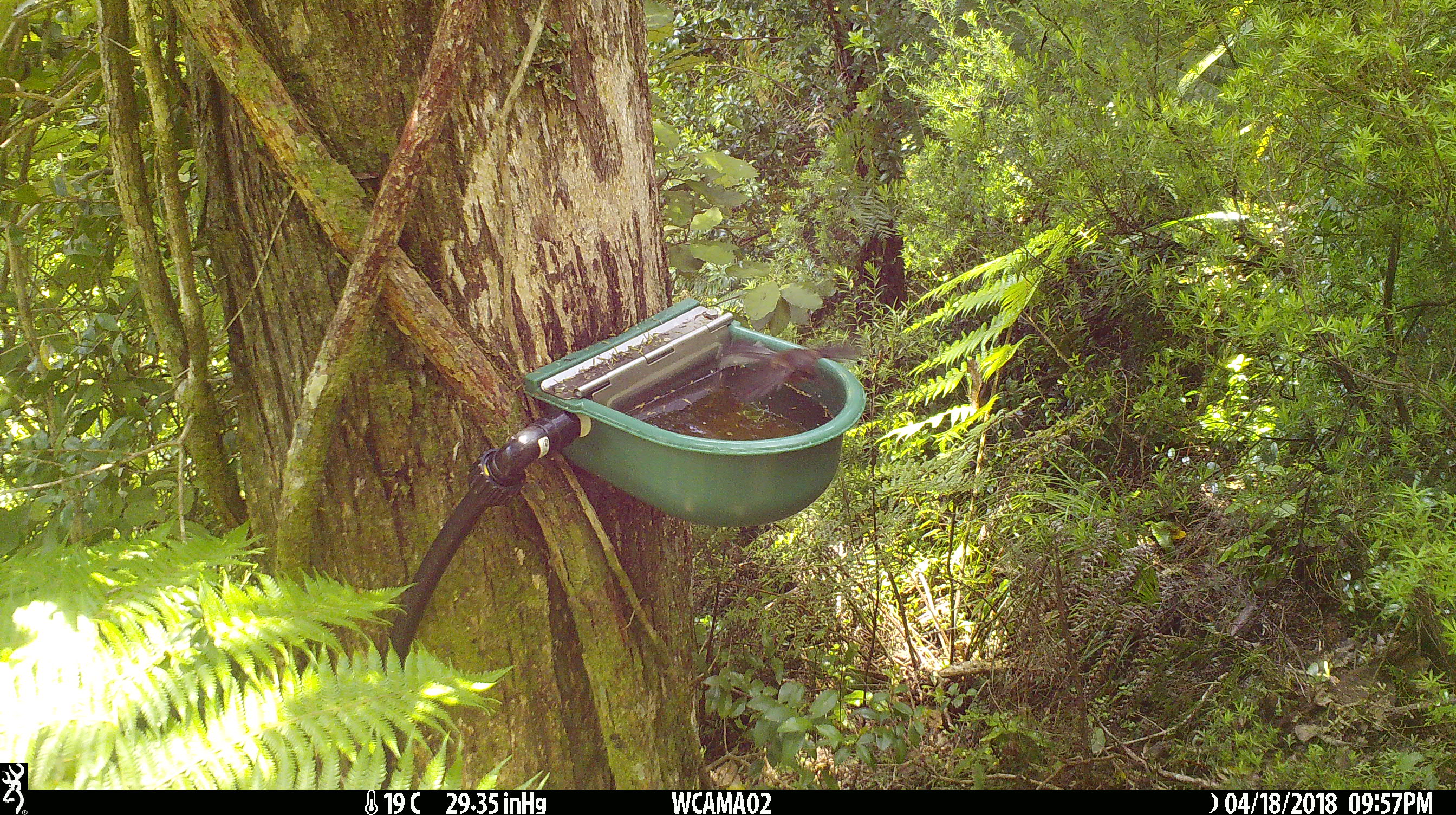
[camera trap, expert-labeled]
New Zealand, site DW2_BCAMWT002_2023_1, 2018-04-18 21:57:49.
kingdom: Animalia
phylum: Chordata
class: Aves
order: Passeriformes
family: Rhipiduridae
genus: Rhipidura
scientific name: Rhipidura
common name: fantails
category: fantail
Fantail (fantails) (Rhipidura).